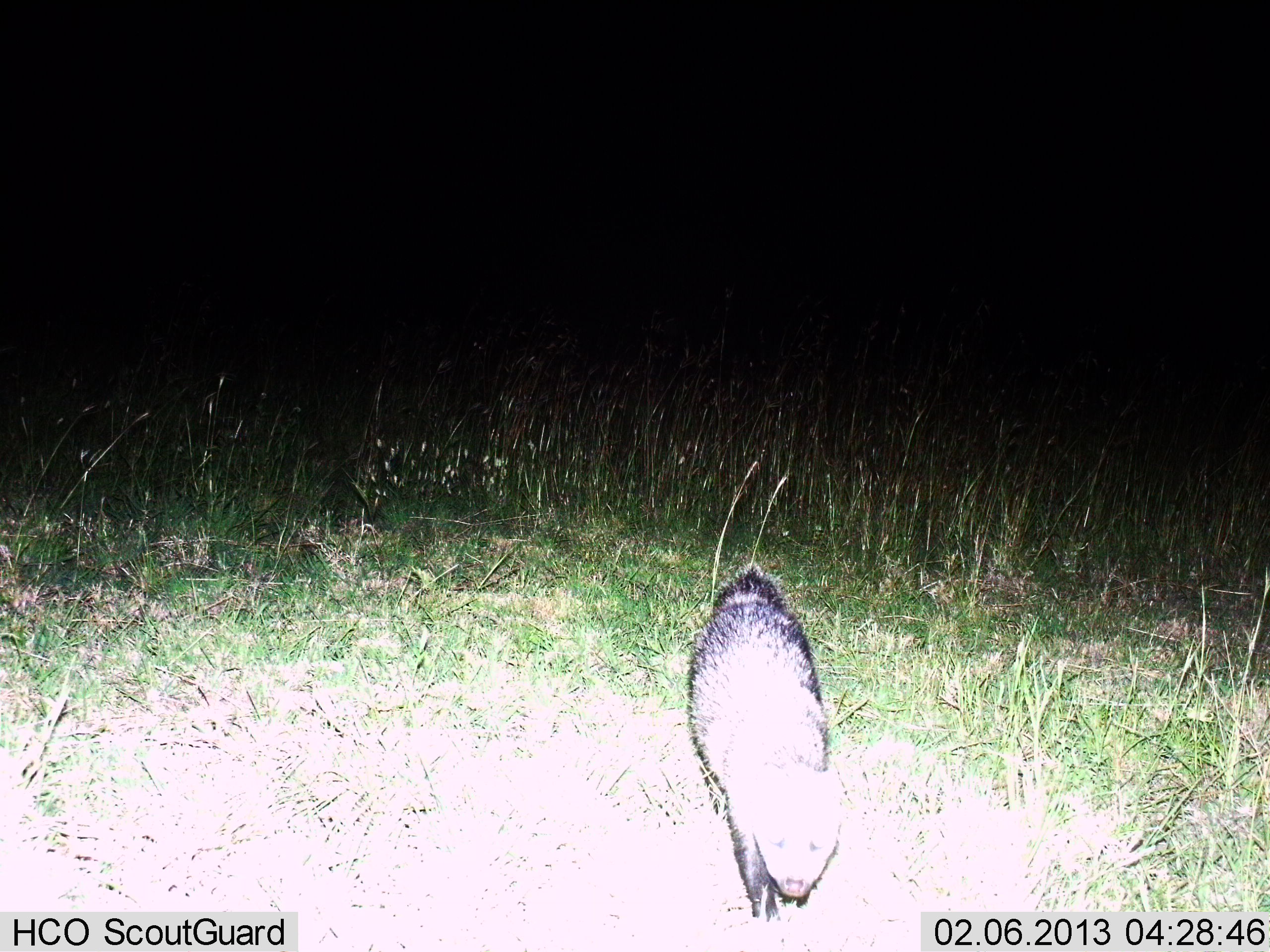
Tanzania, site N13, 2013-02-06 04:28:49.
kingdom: Animalia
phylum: Chordata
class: Mammalia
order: Carnivora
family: Mustelidae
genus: Mellivora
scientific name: Mellivora capensis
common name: honey badger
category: honeybadger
Honeybadger (honey badger) (Mellivora capensis), count 1. Behavior (volunteer vote fractions): standing 14%, resting 0%, moving 86%, interacting 0%. Young present (vote fraction): 0%. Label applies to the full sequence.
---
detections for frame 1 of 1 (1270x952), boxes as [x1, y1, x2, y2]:
animal: [685, 566, 847, 921]